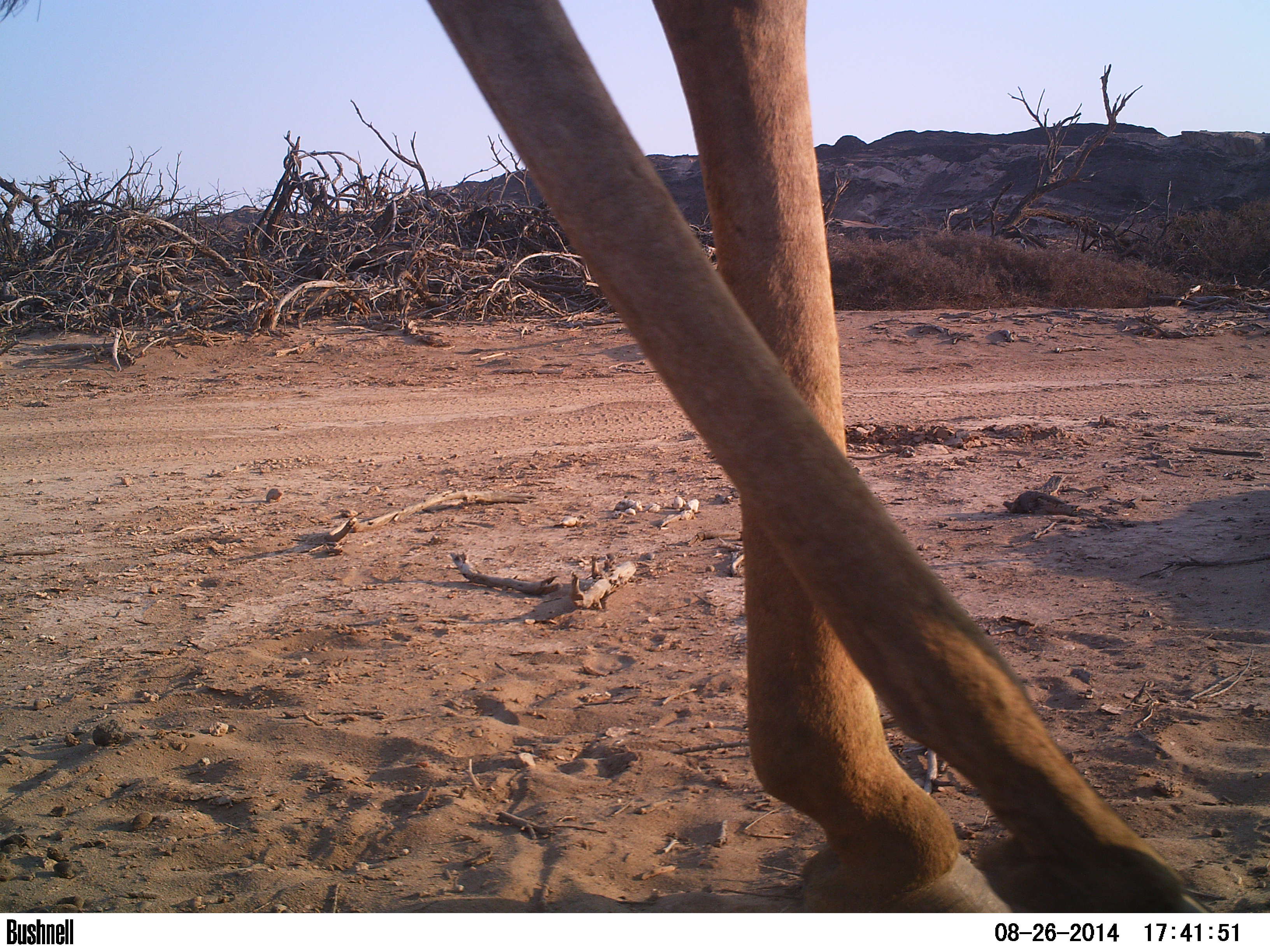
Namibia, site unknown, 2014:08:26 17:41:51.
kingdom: Animalia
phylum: Chordata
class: Mammalia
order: Artiodactyla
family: Giraffidae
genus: Giraffa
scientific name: Giraffa camelopardalis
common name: giraffe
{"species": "Giraffa camelopardalis (giraffe)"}